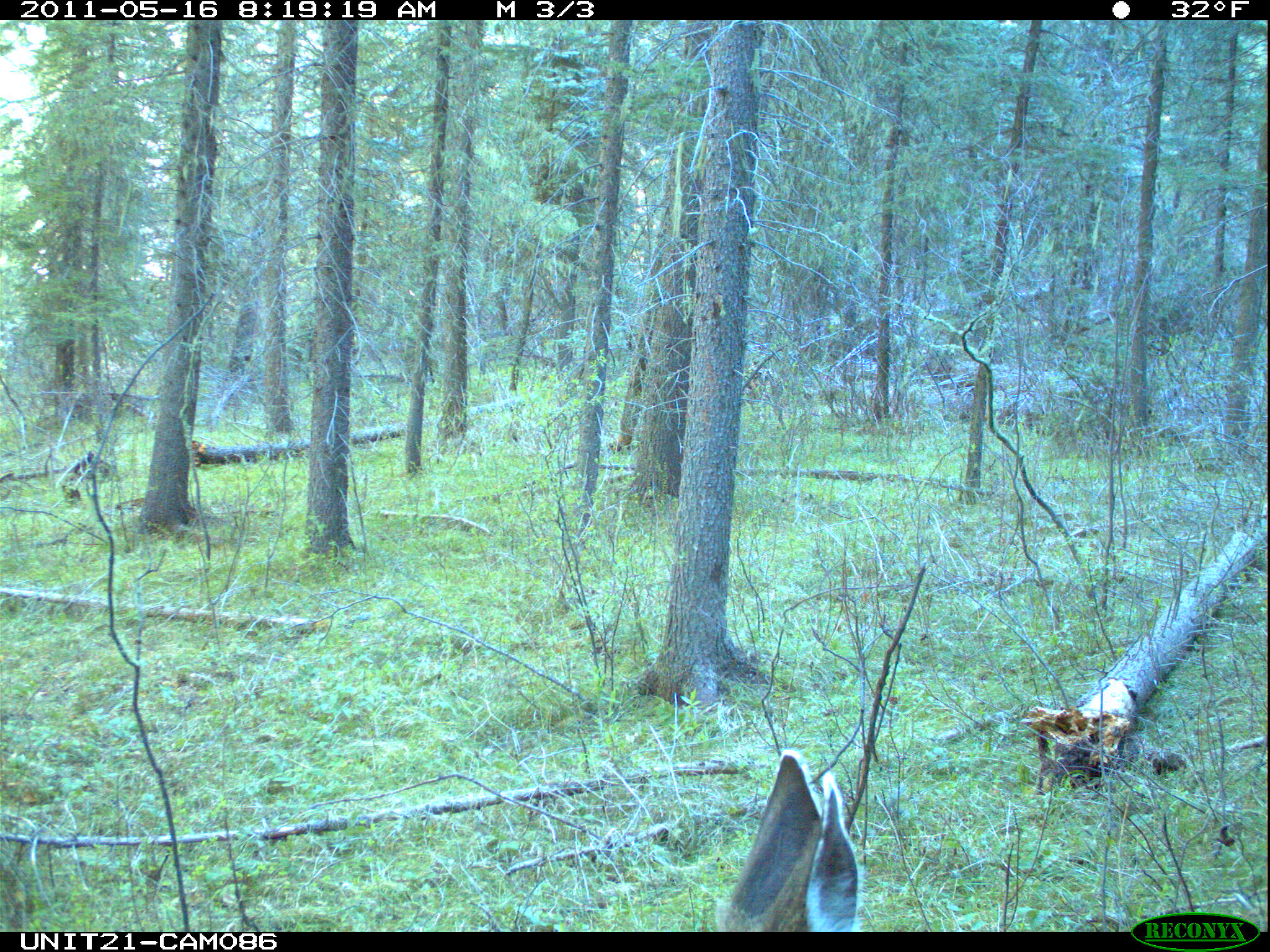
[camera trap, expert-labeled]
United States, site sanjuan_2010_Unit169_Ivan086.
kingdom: Animalia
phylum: Chordata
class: Mammalia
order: Artiodactyla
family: Cervidae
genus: Odocoileus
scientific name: Odocoileus hemionus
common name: mule deer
Odocoileus hemionus (mule deer).